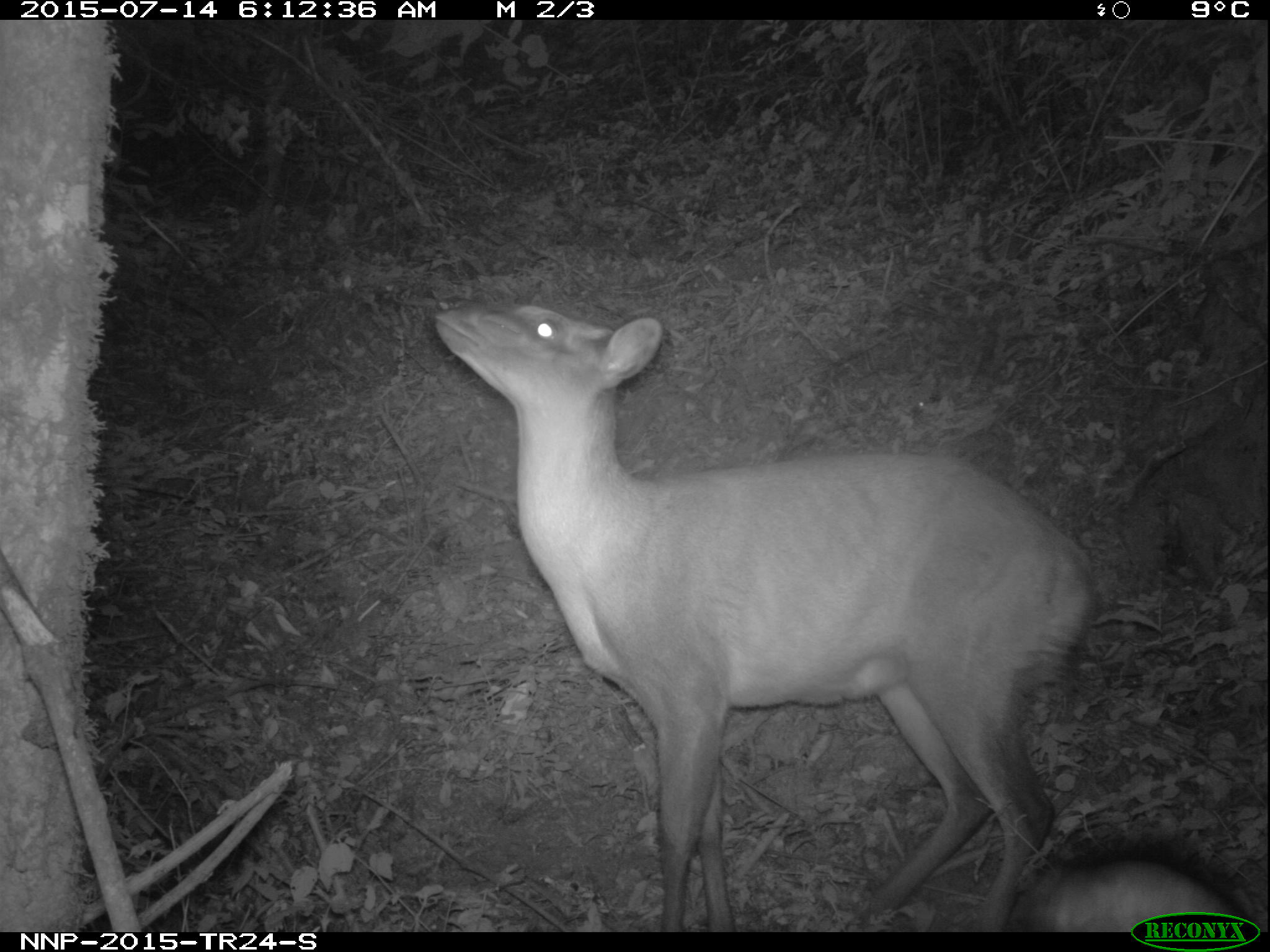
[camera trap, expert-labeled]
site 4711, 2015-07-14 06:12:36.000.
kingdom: Animalia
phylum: Chordata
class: Mammalia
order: Artiodactyla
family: Bovidae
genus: Cephalophus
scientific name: Cephalophus nigrifrons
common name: black-fronted duiker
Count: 1.